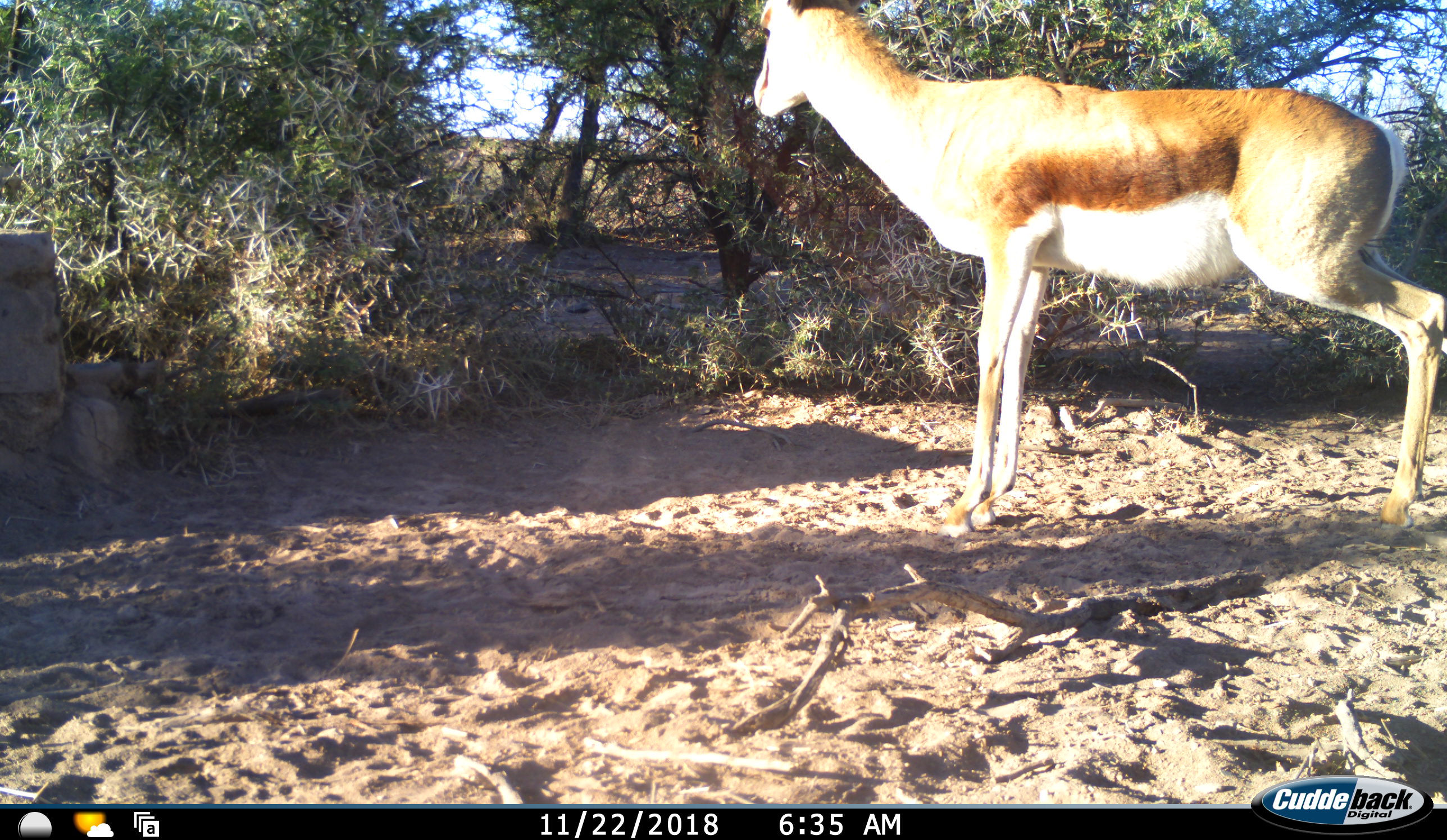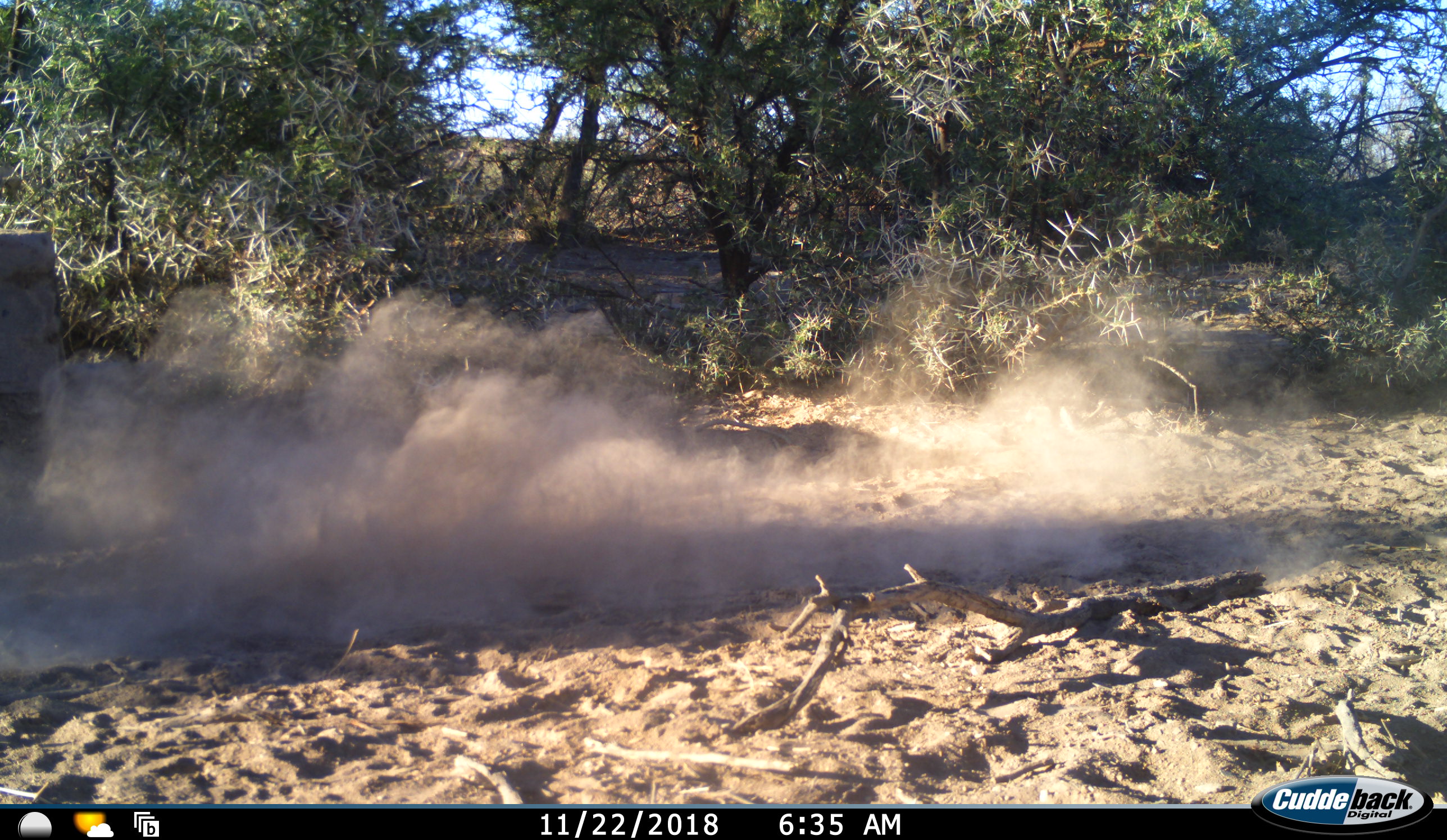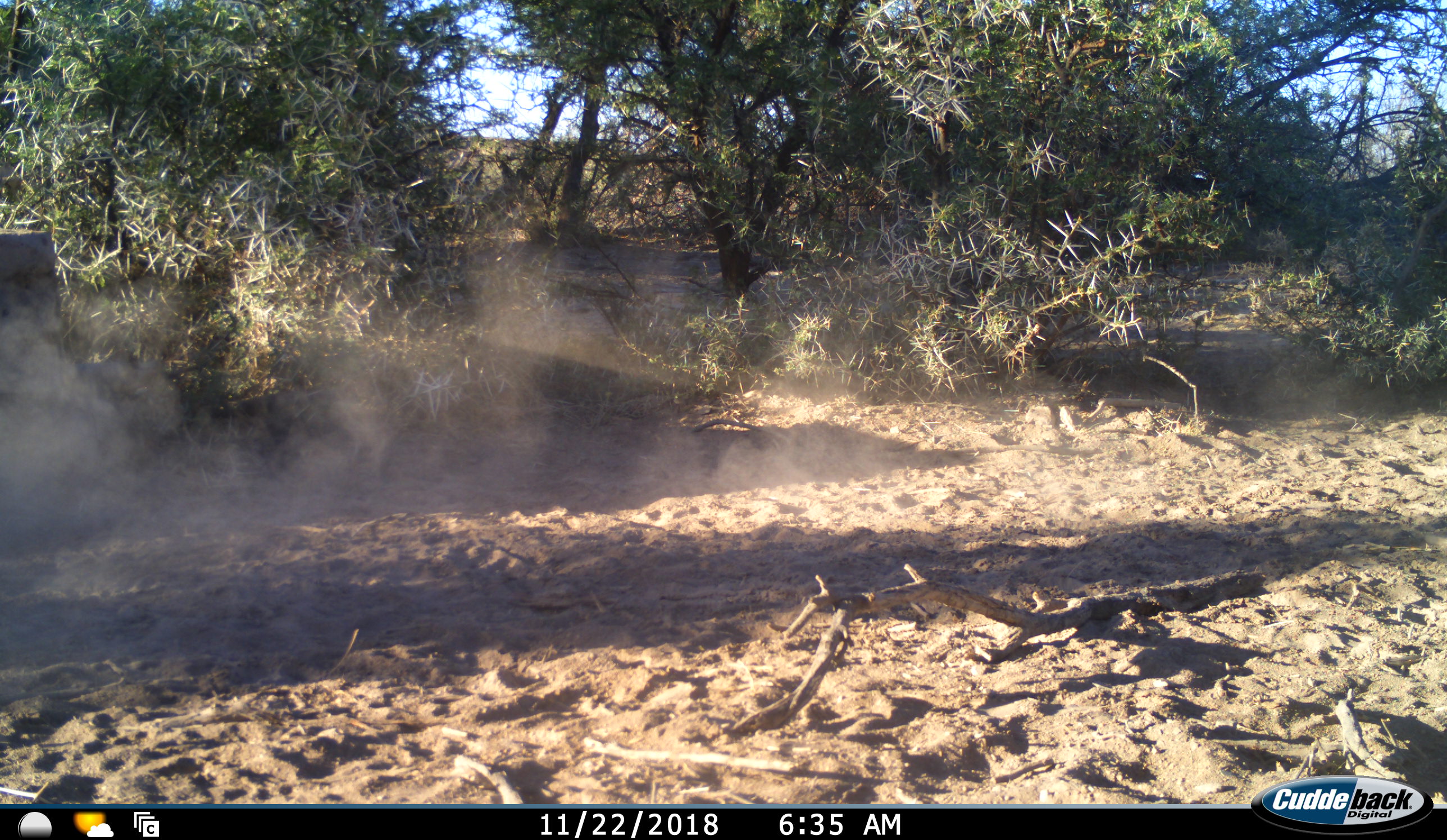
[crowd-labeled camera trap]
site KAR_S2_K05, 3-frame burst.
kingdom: Animalia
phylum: Chordata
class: Mammalia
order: Artiodactyla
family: Bovidae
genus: Antidorcas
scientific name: Antidorcas marsupialis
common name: springbok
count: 1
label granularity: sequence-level